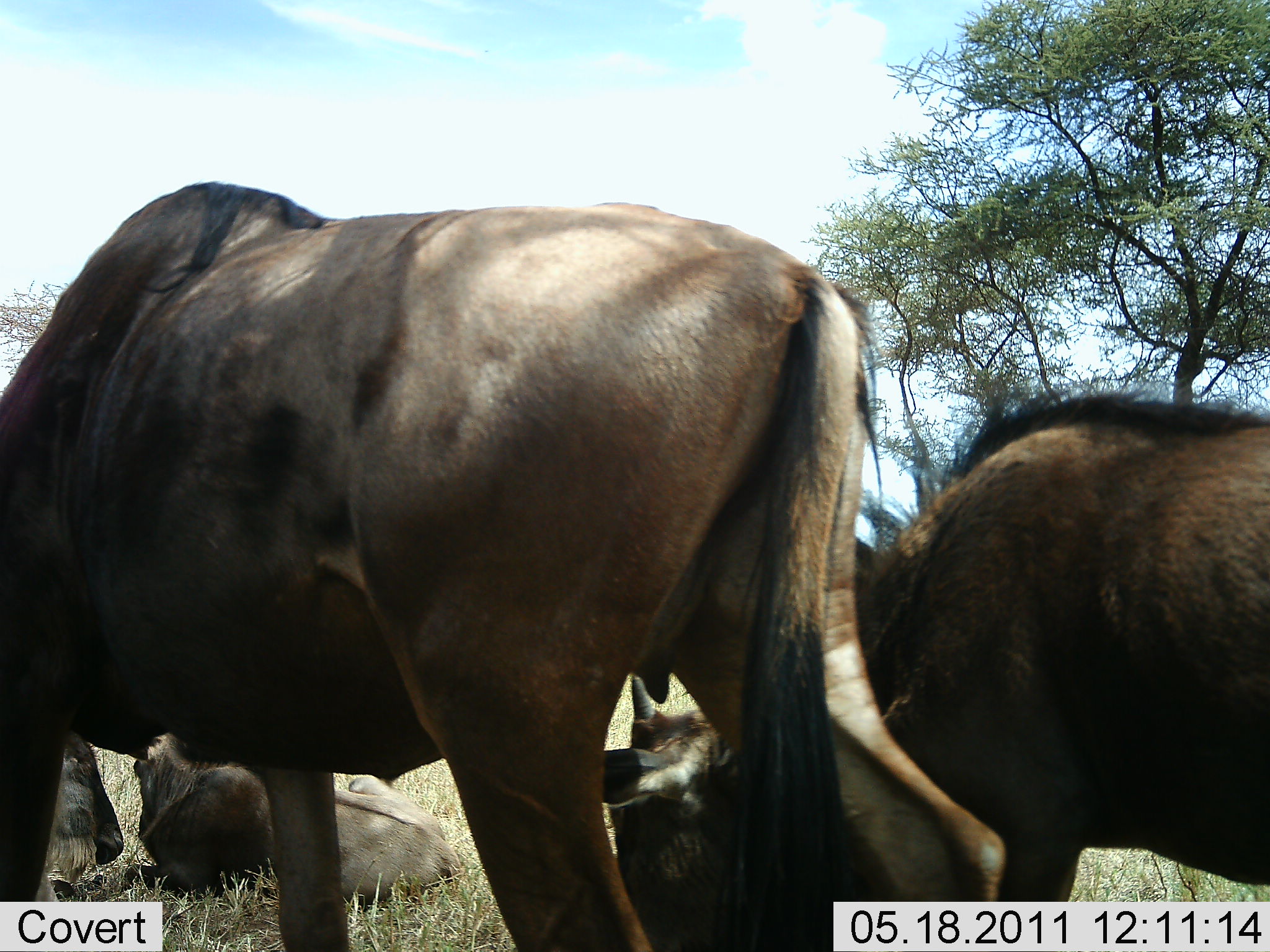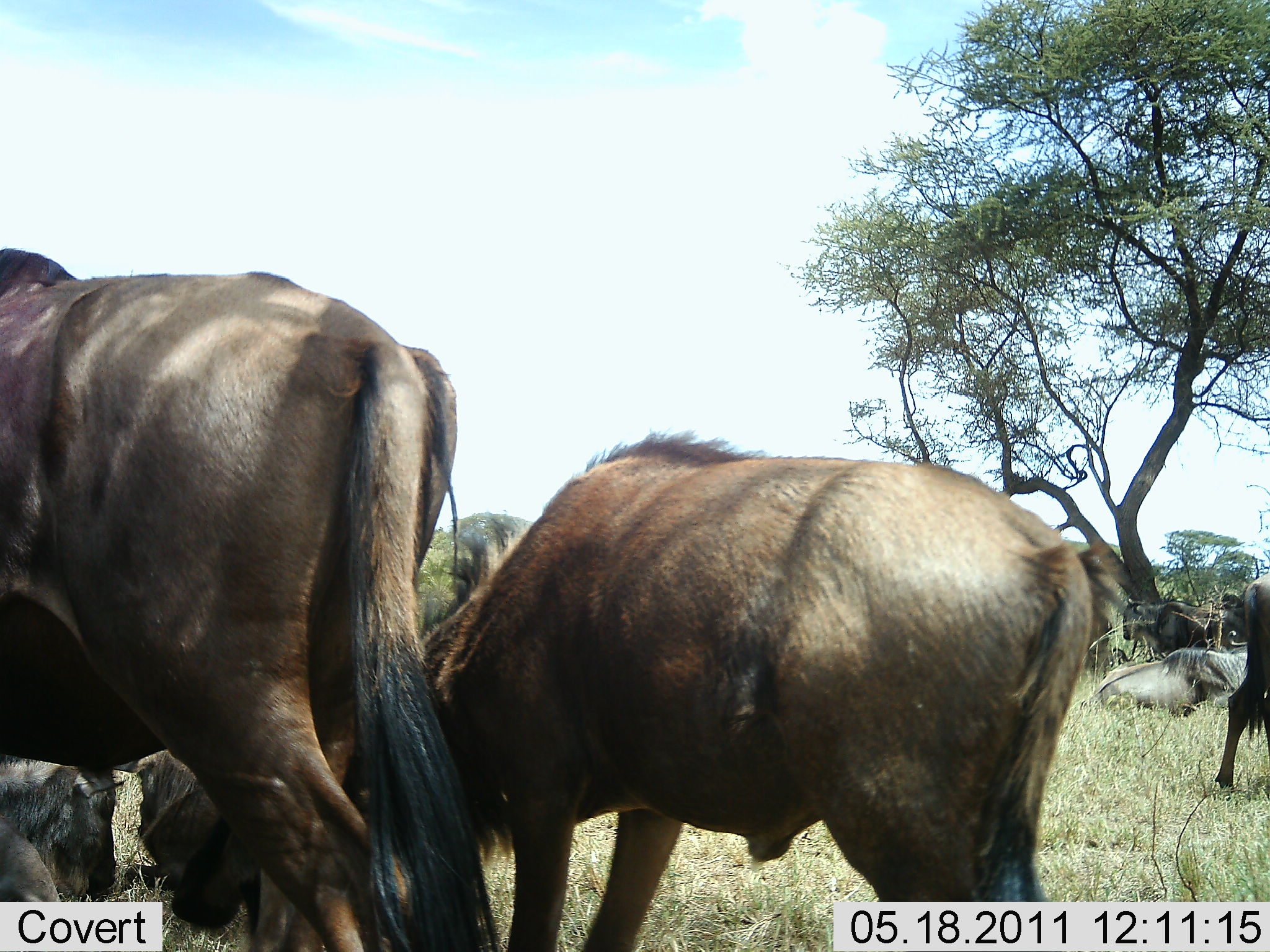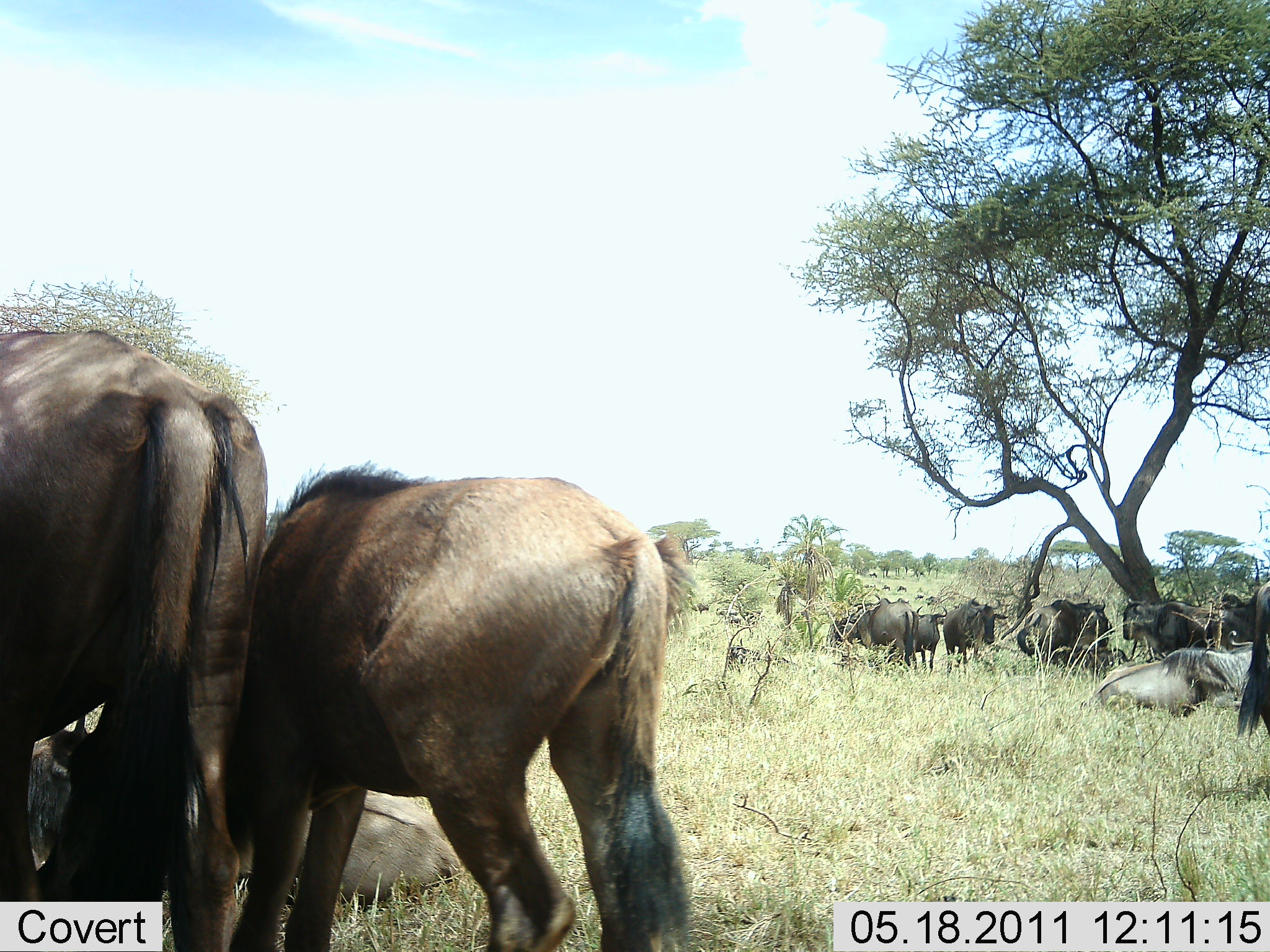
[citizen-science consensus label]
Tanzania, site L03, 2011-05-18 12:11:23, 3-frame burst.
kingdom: Animalia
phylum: Chordata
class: Mammalia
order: Artiodactyla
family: Bovidae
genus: Connochaetes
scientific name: Connochaetes taurinus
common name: blue wildebeest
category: wildebeest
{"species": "wildebeest (blue wildebeest) (Connochaetes taurinus)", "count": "9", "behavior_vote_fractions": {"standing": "73%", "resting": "82%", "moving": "36%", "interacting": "18%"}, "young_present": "18%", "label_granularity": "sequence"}